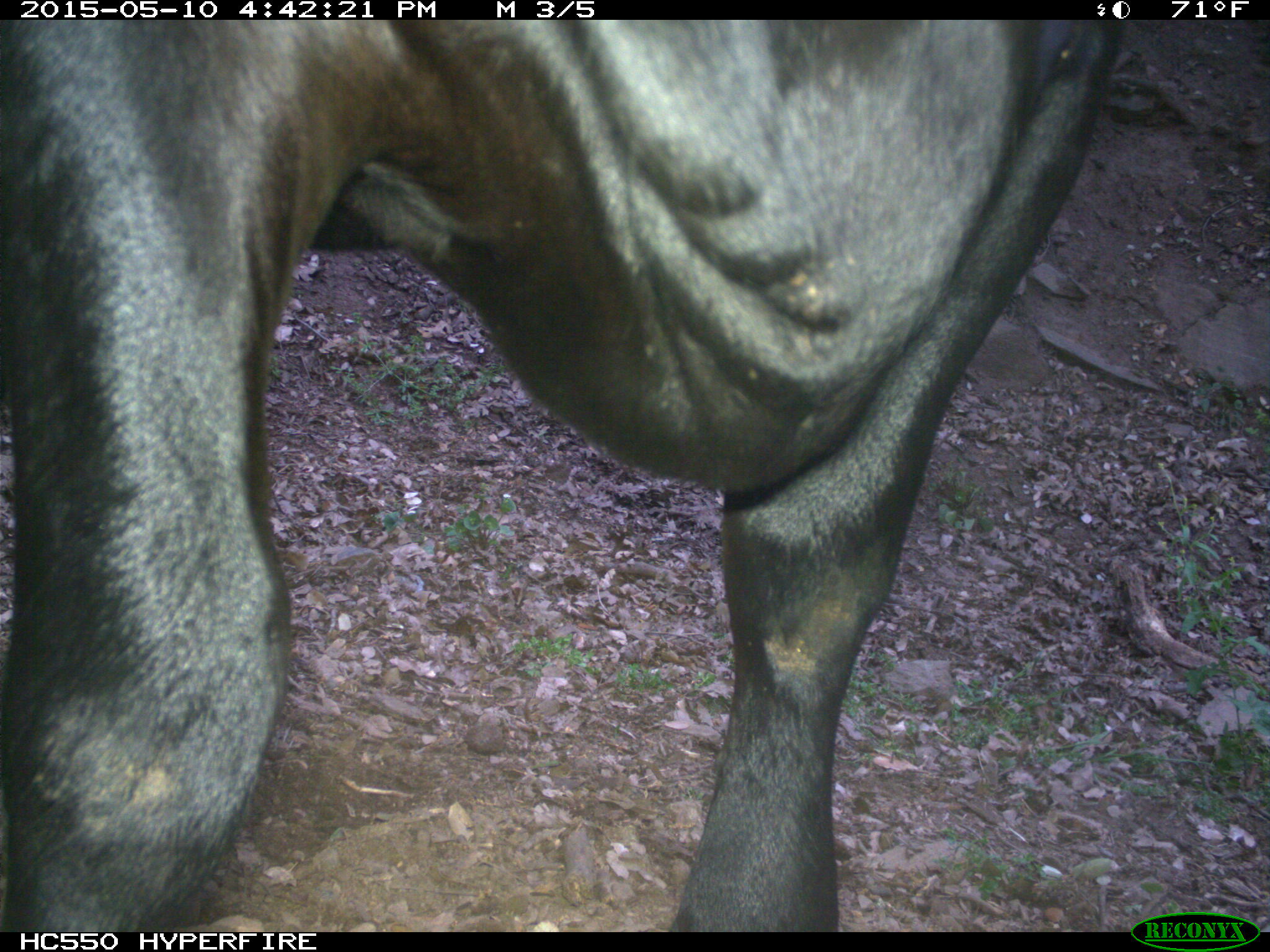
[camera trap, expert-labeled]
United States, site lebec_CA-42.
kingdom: Animalia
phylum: Chordata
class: Mammalia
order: Artiodactyla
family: Bovidae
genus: Bos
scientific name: Bos taurus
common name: domestic cow